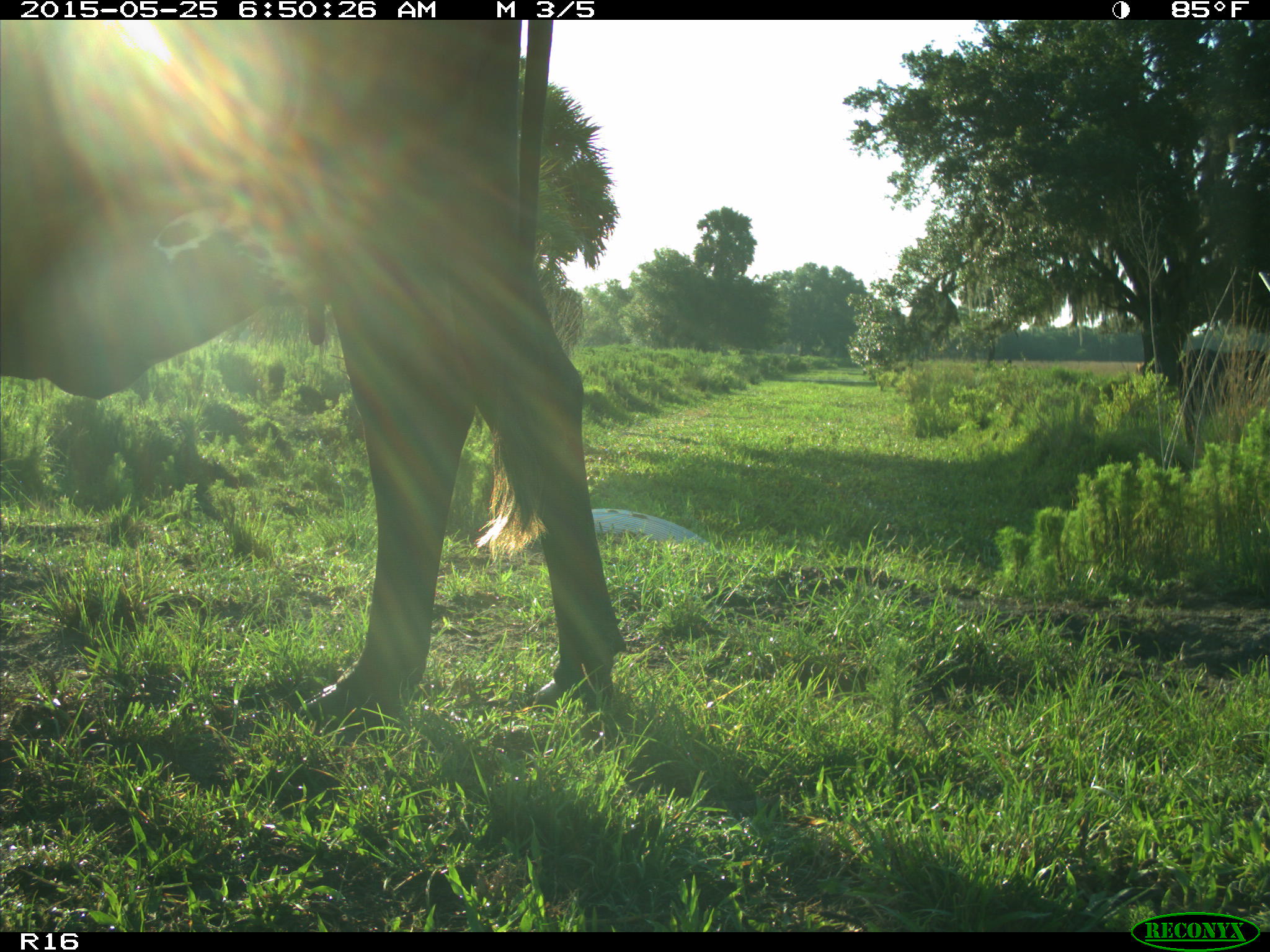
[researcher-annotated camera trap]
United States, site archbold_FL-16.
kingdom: Animalia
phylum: Chordata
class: Mammalia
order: Artiodactyla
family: Bovidae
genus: Bos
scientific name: Bos taurus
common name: domestic cow